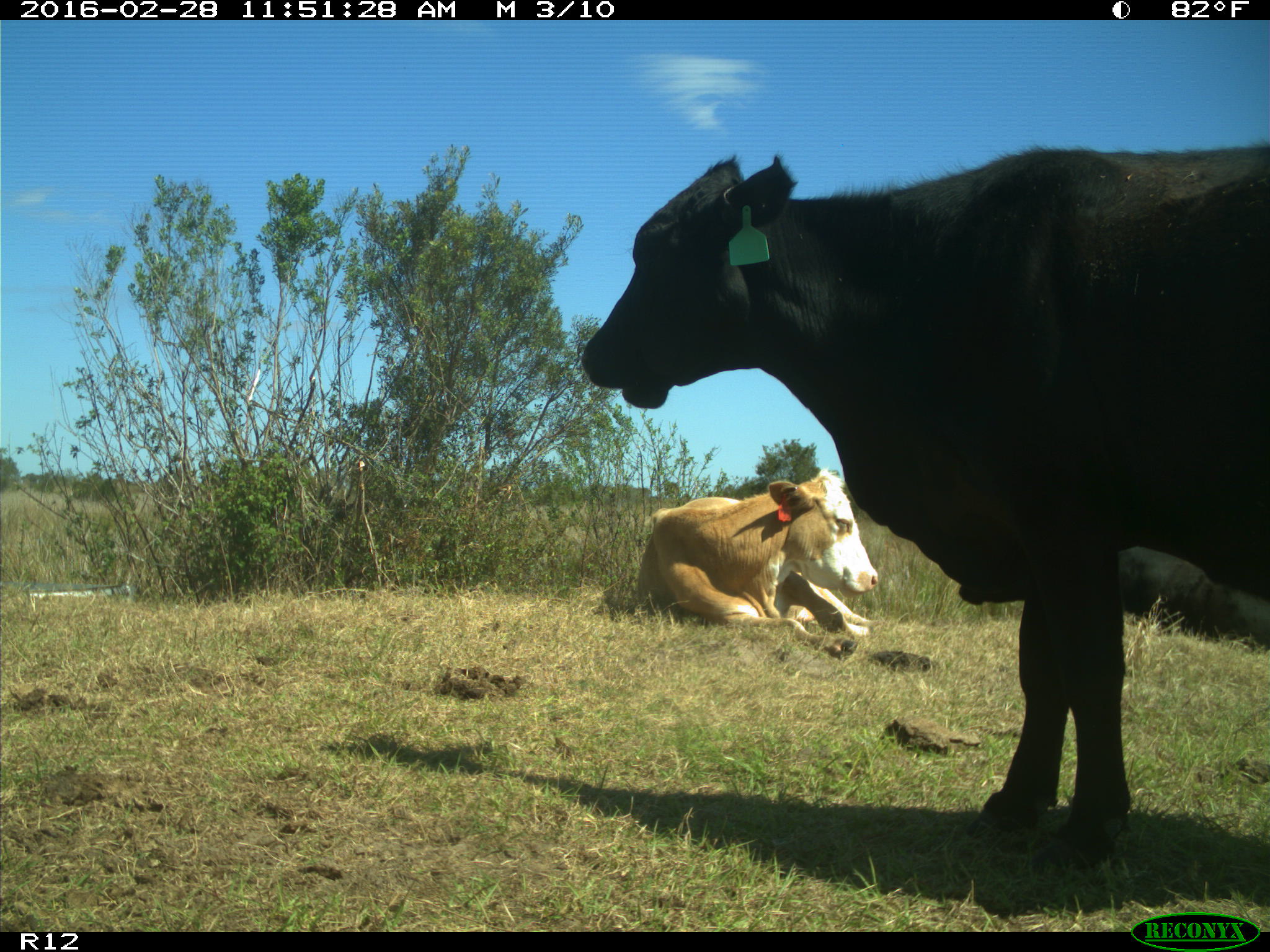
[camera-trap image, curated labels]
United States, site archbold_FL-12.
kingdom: Animalia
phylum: Chordata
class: Mammalia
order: Artiodactyla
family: Bovidae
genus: Bos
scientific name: Bos taurus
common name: domestic cow